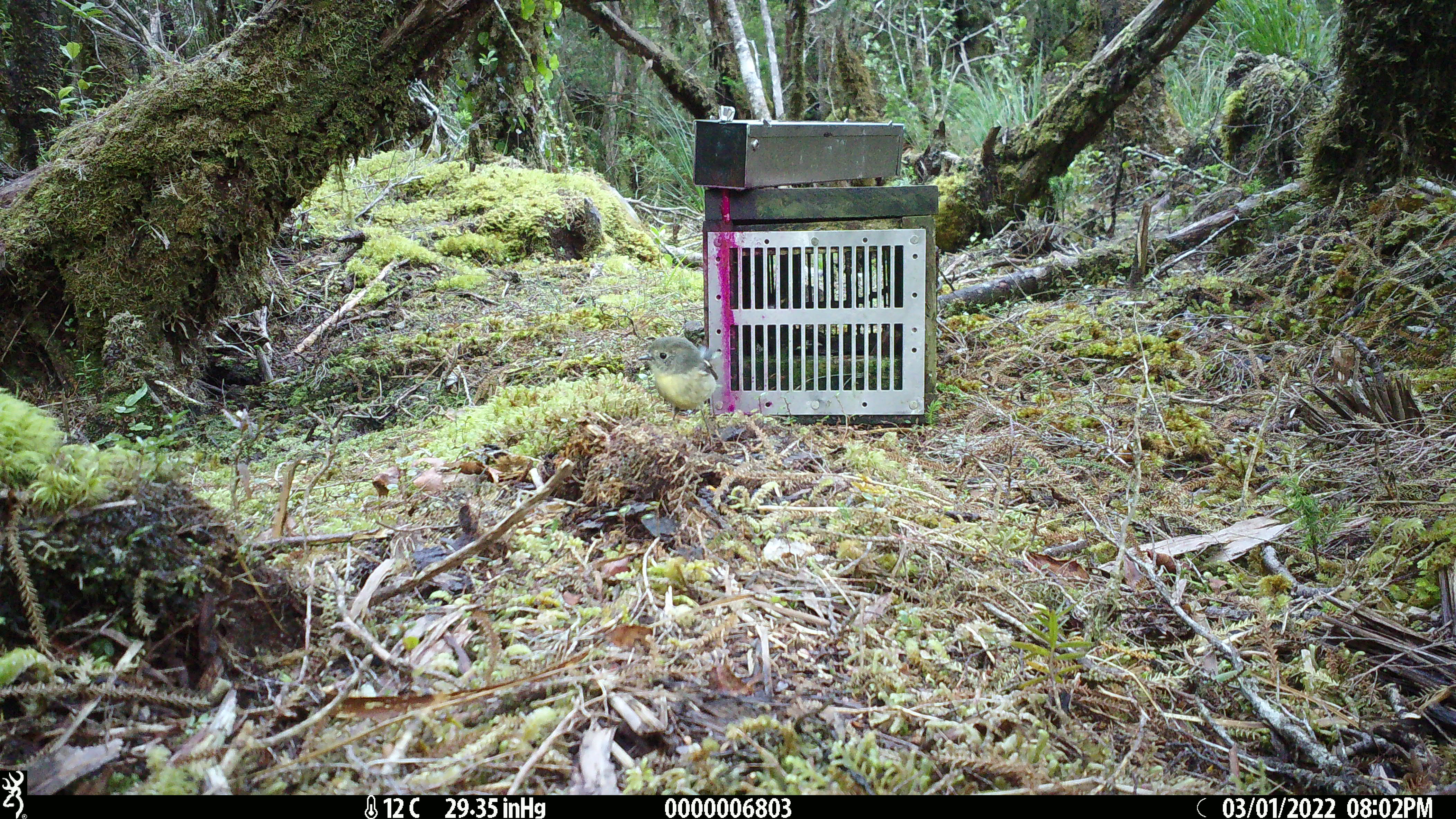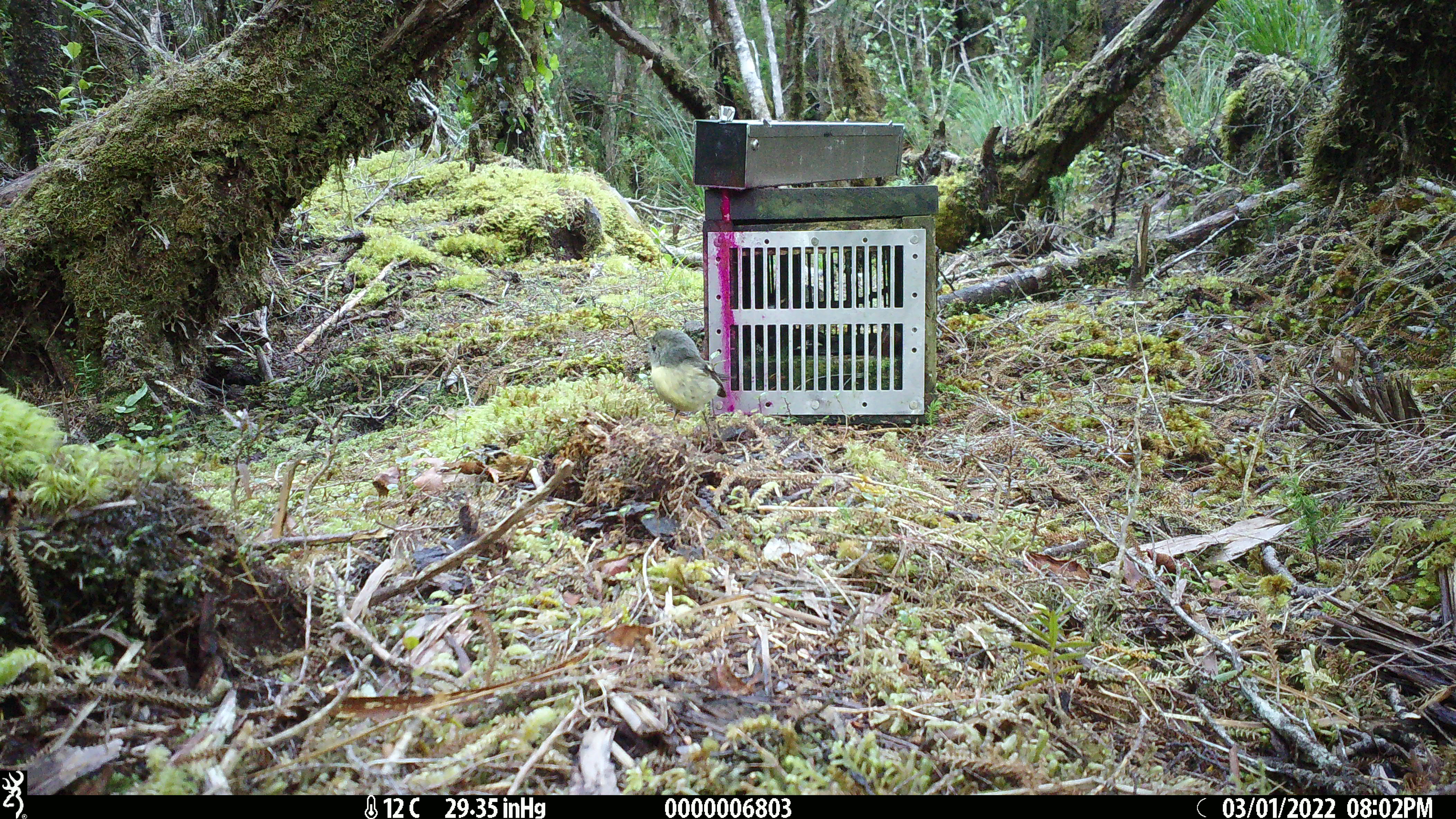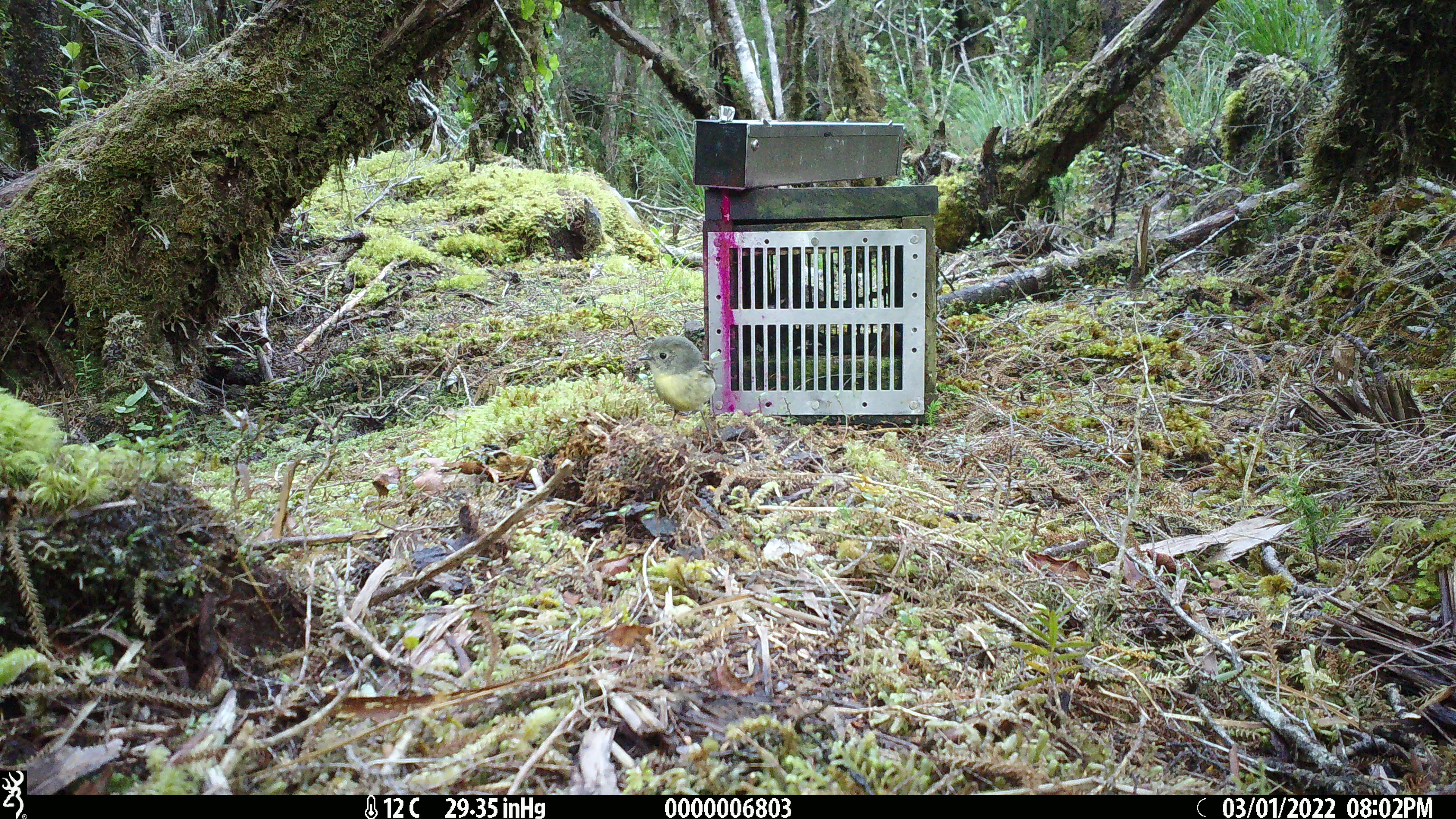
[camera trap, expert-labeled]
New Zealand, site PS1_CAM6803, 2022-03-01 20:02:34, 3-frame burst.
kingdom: Animalia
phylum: Chordata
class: Aves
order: Passeriformes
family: Petroicidae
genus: Petroica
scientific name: Petroica macrocephala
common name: tomtit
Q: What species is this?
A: Tomtit (Petroica macrocephala).